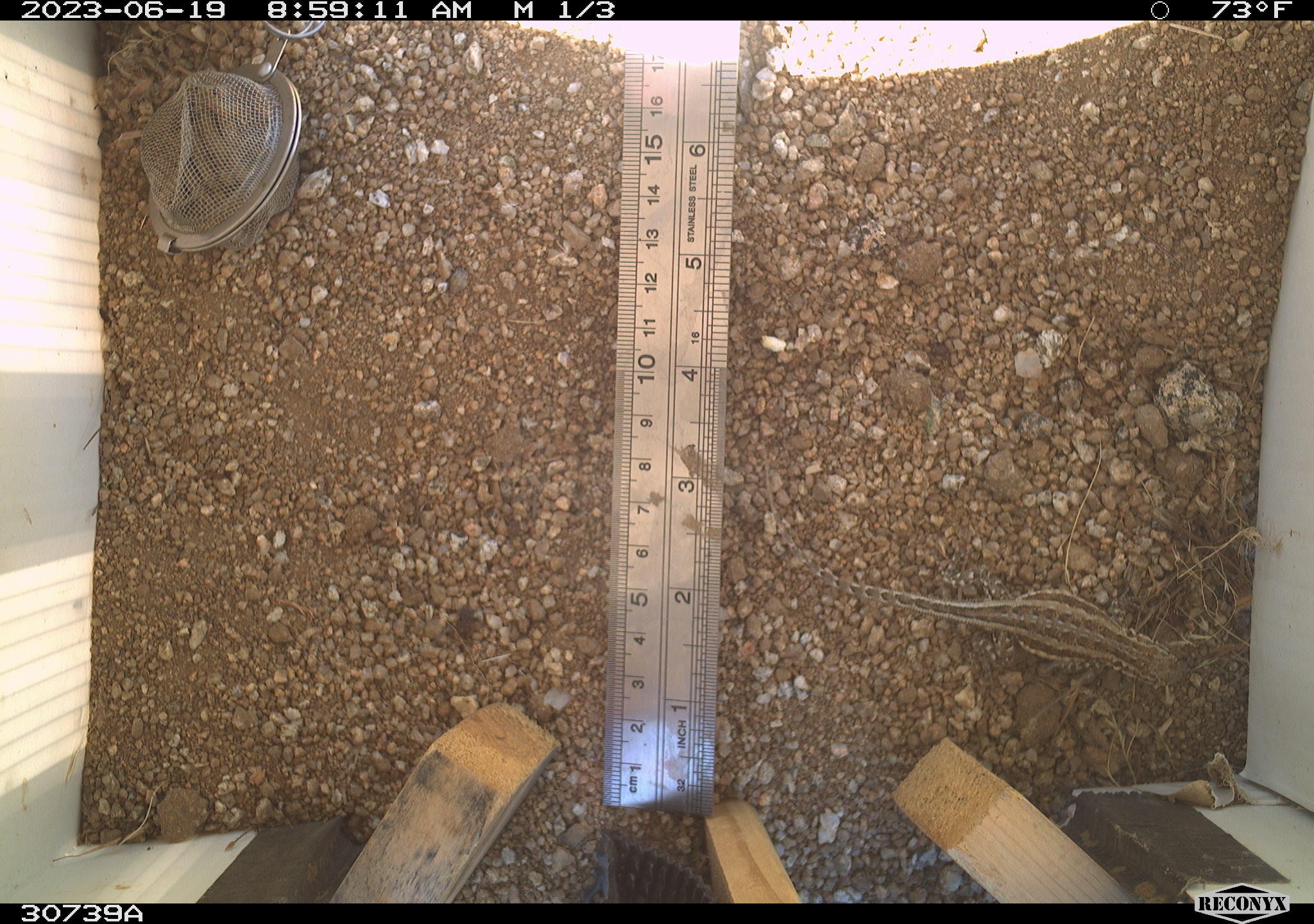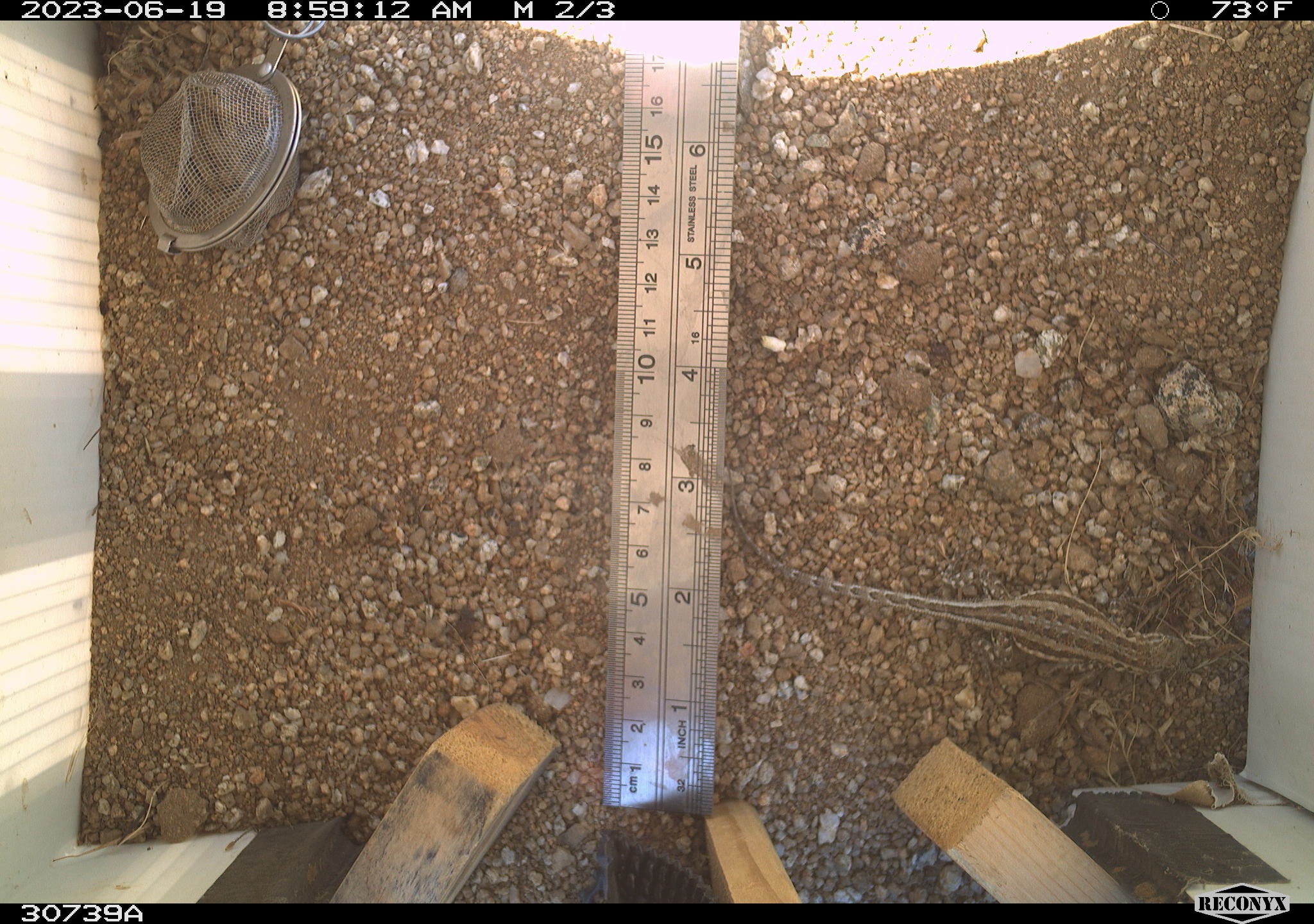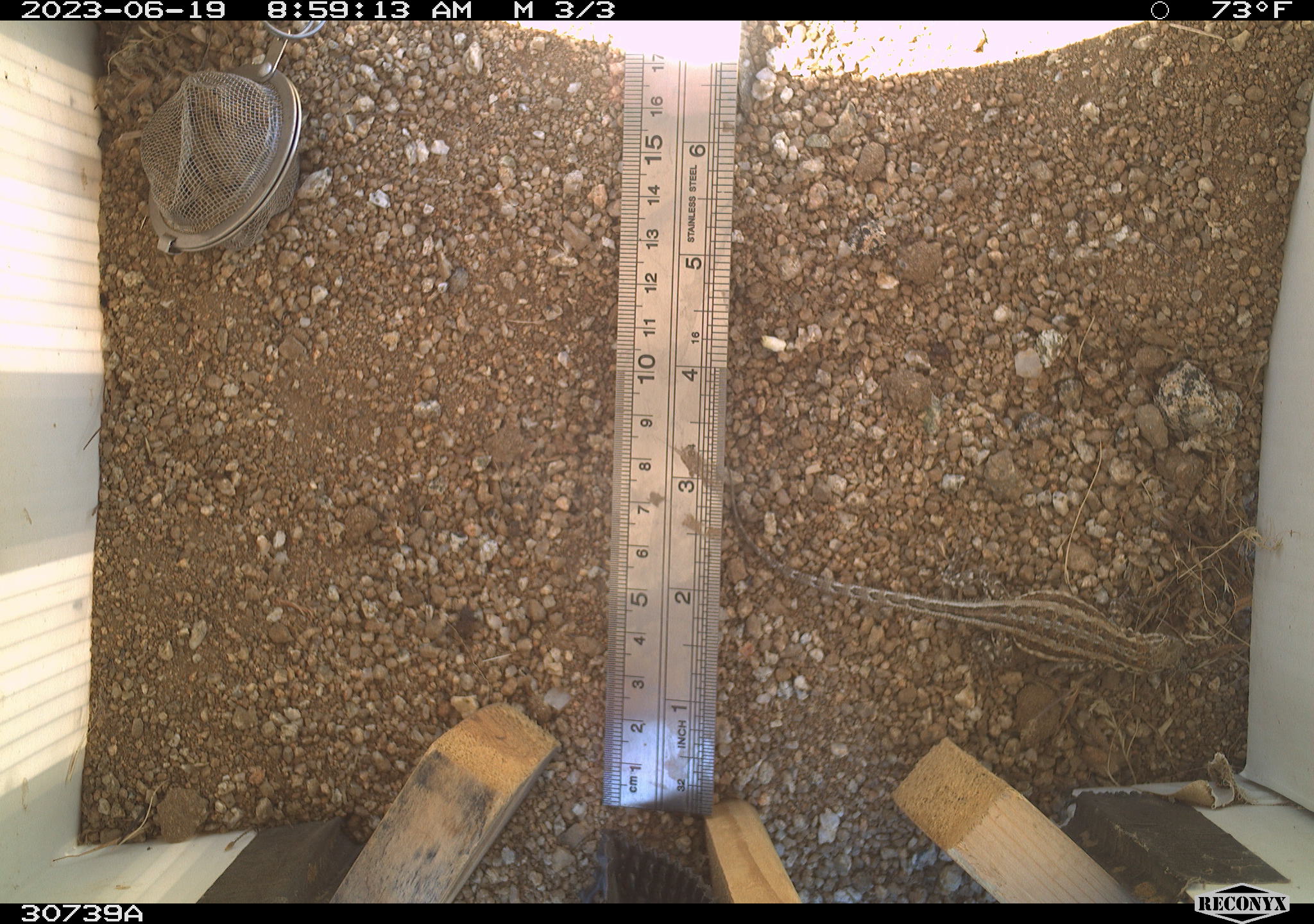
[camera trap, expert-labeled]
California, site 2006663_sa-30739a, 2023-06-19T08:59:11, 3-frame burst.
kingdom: Animalia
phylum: Chordata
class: Reptilia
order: Squamata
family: Phrynosomatidae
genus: Sceloporus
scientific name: Sceloporus graciosus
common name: common sagebrush lizard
Common sagebrush lizard (Sceloporus graciosus).